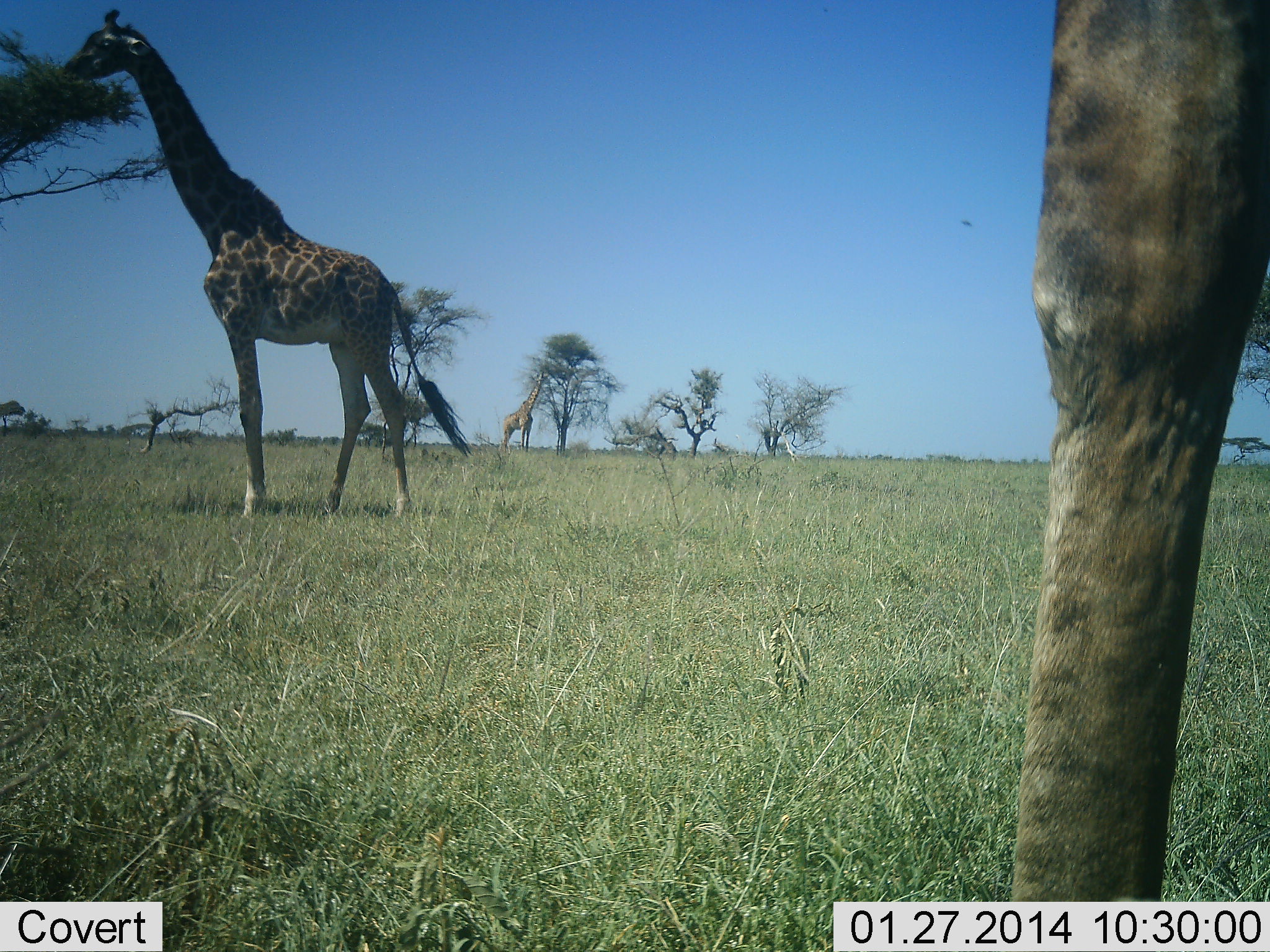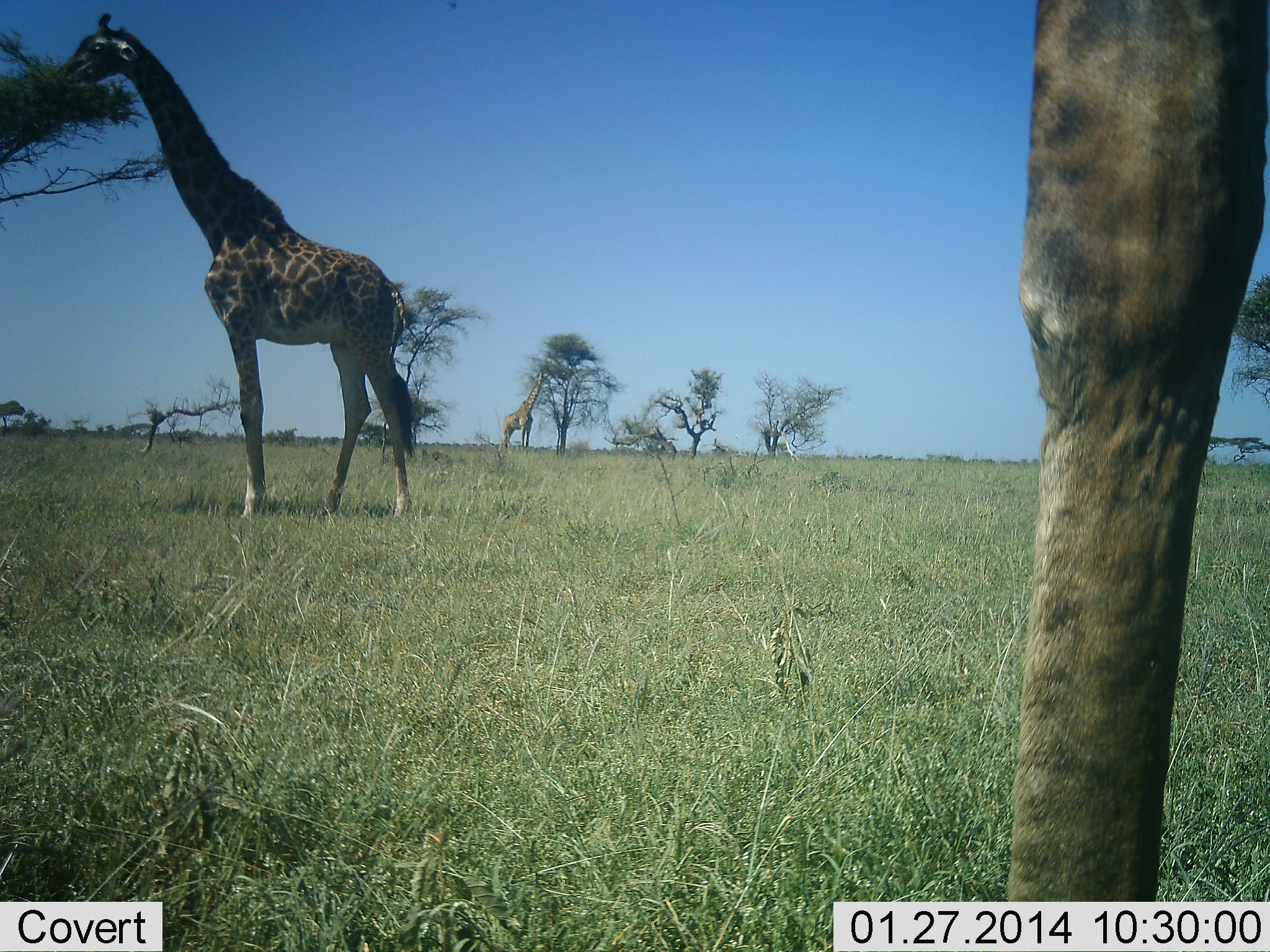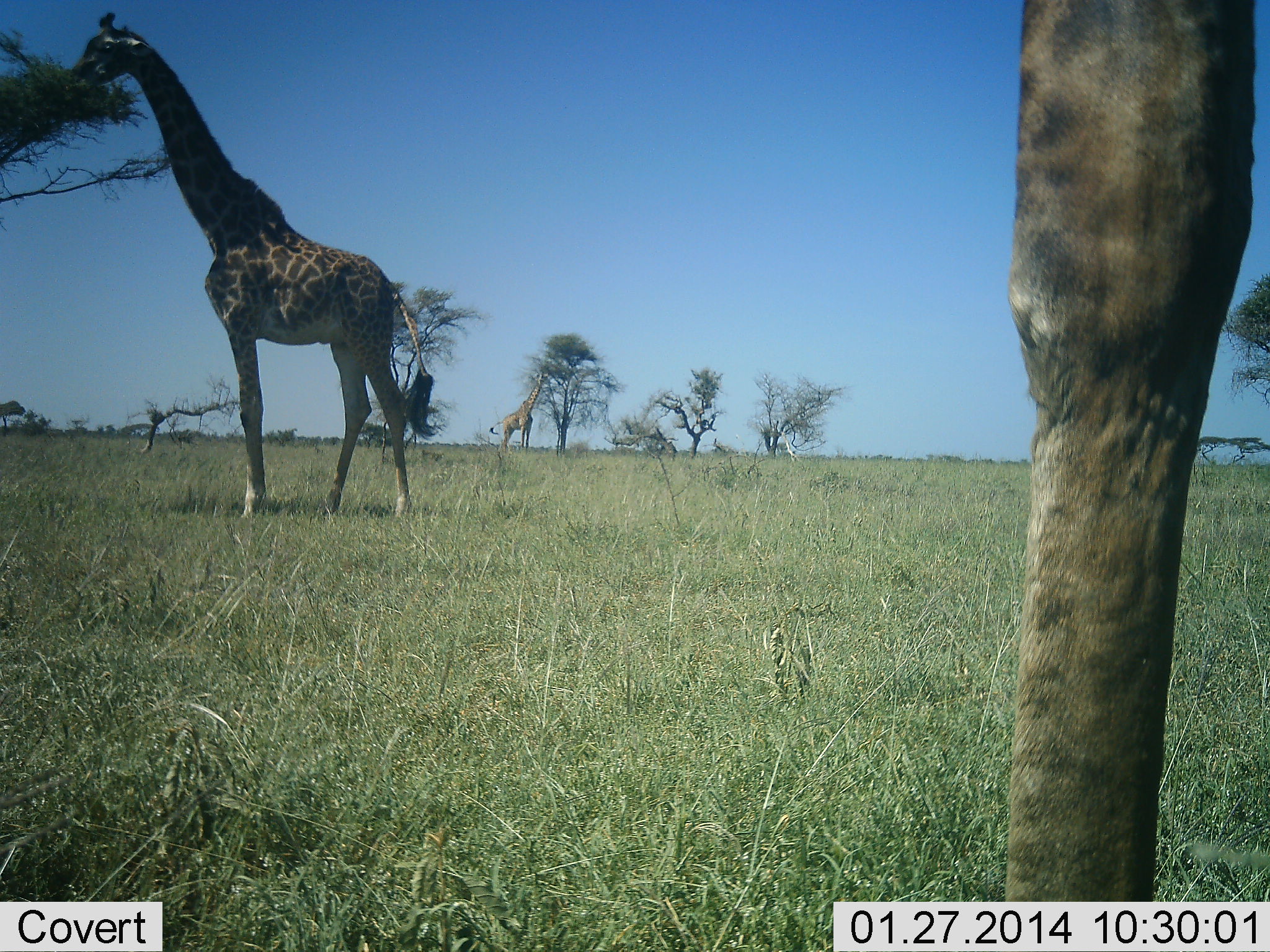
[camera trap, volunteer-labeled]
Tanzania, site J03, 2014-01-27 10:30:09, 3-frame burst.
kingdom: Animalia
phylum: Chordata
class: Mammalia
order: Artiodactyla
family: Giraffidae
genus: Giraffa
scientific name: Giraffa camelopardalis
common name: giraffe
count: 3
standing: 60%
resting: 10%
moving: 0%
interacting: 0%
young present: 0%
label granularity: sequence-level